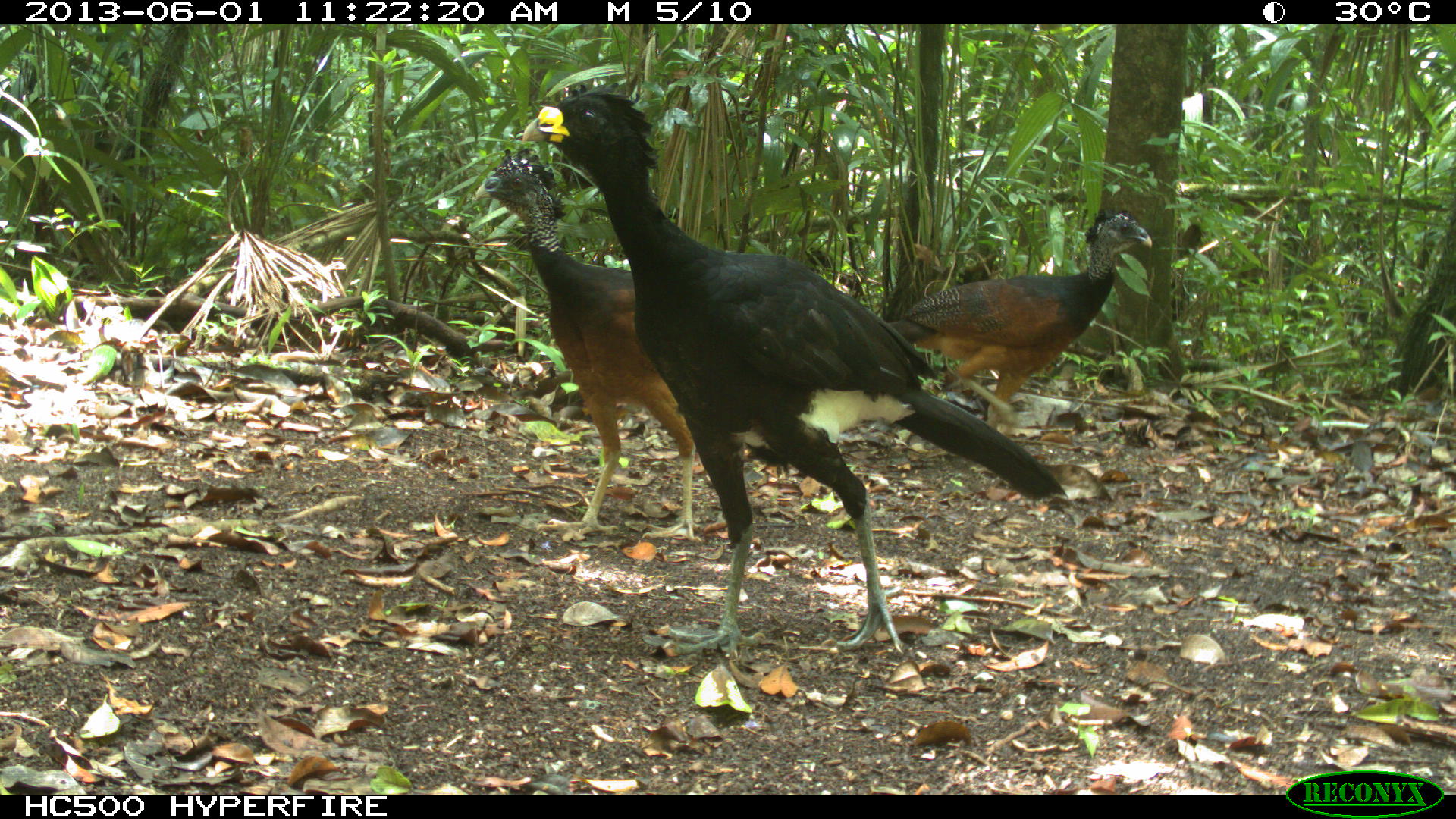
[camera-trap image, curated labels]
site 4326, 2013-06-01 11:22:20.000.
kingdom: Animalia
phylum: Chordata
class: Aves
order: Galliformes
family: Cracidae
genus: Crax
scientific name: Crax rubra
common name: great curassow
Crax rubra (great curassow), count 3.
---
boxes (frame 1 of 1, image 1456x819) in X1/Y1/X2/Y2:
crax rubra: 521/81/1067/658; 471/147/702/543; 888/208/1152/429